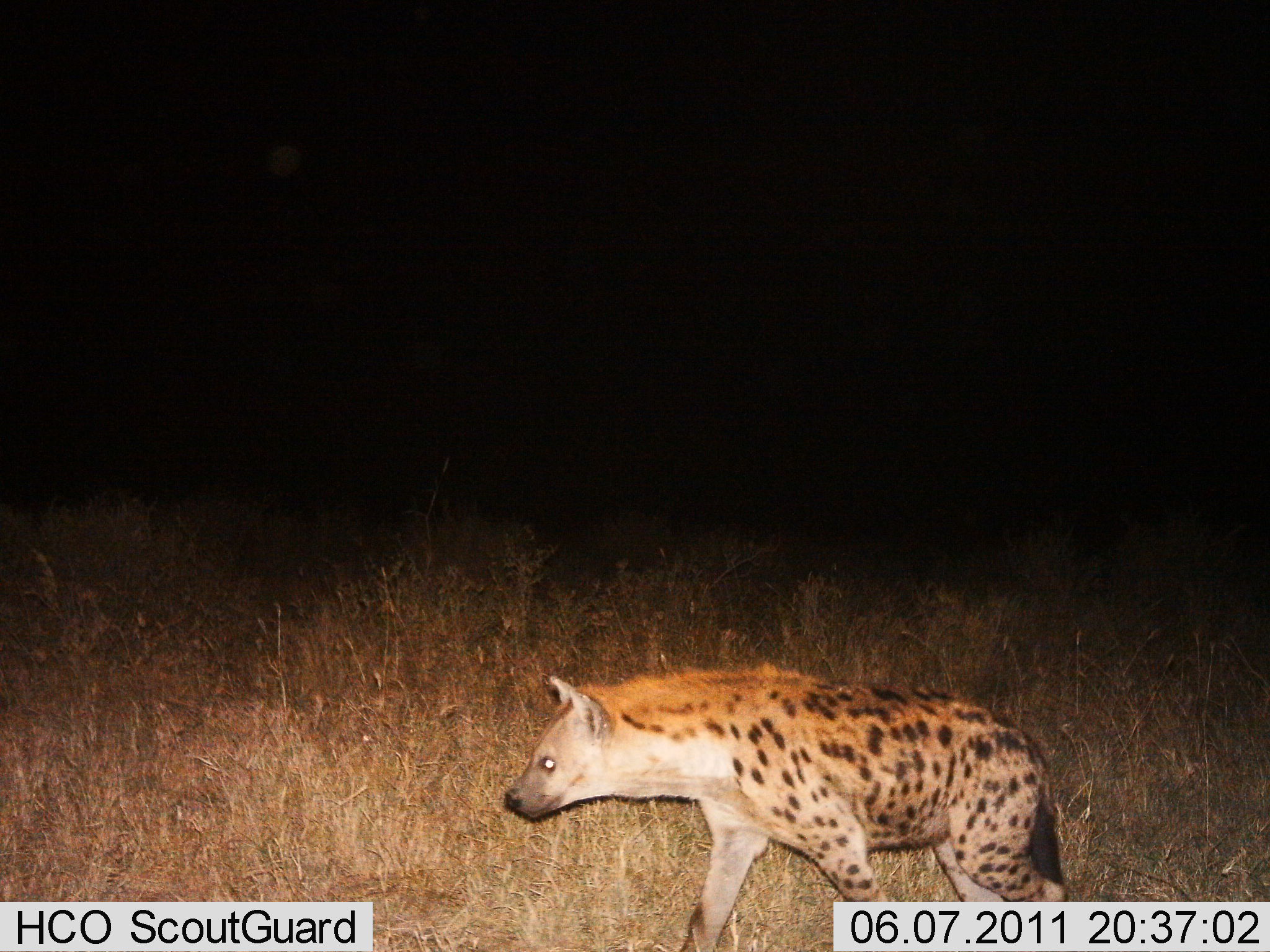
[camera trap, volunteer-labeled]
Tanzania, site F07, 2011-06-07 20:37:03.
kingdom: Animalia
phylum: Chordata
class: Mammalia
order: Carnivora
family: Hyaenidae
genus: Crocuta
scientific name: Crocuta crocuta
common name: spotted hyena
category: hyenaspotted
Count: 1.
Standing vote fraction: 8%.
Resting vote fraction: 0%.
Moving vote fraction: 92%.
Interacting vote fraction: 0%.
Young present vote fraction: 0%.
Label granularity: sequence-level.